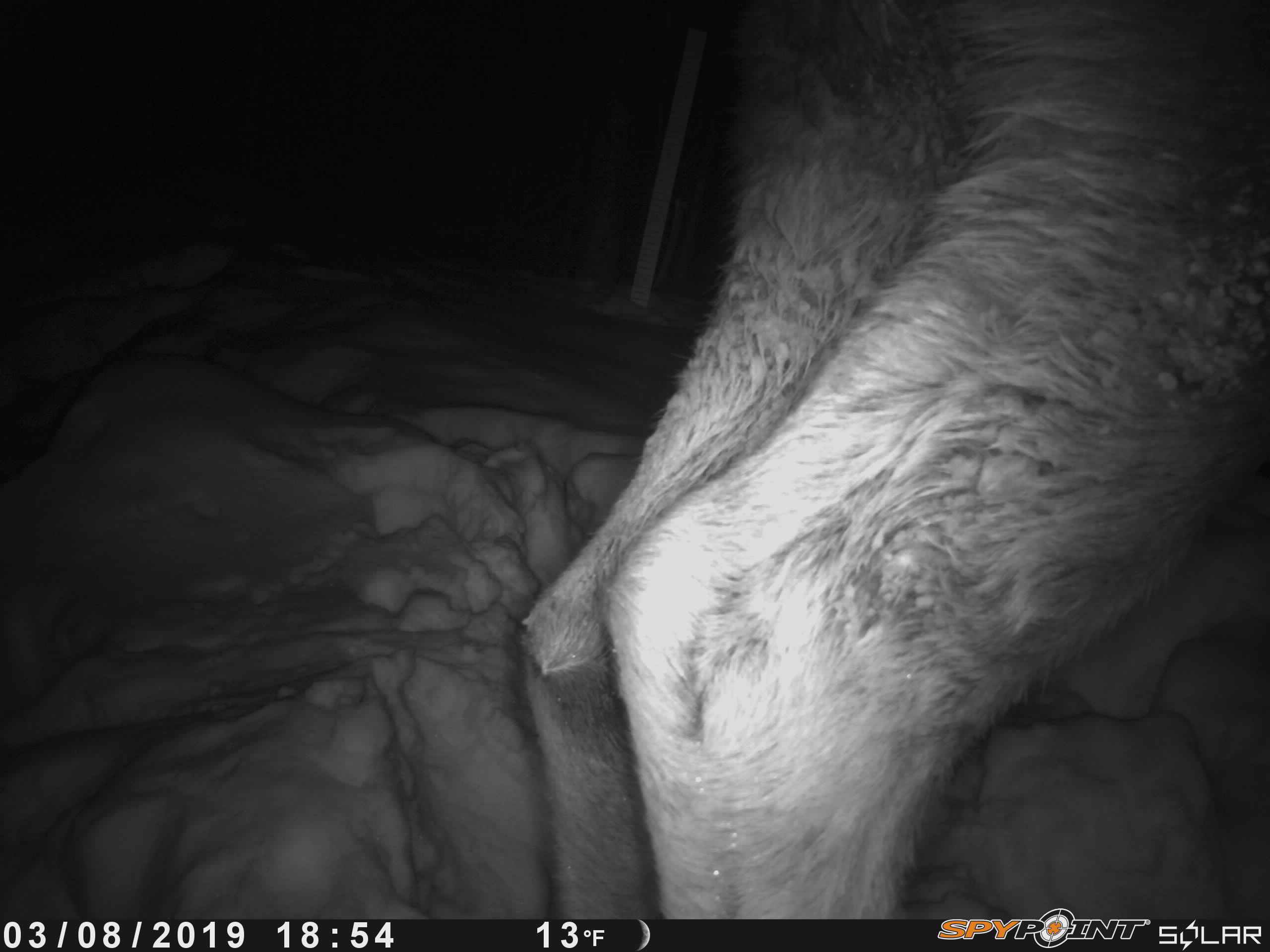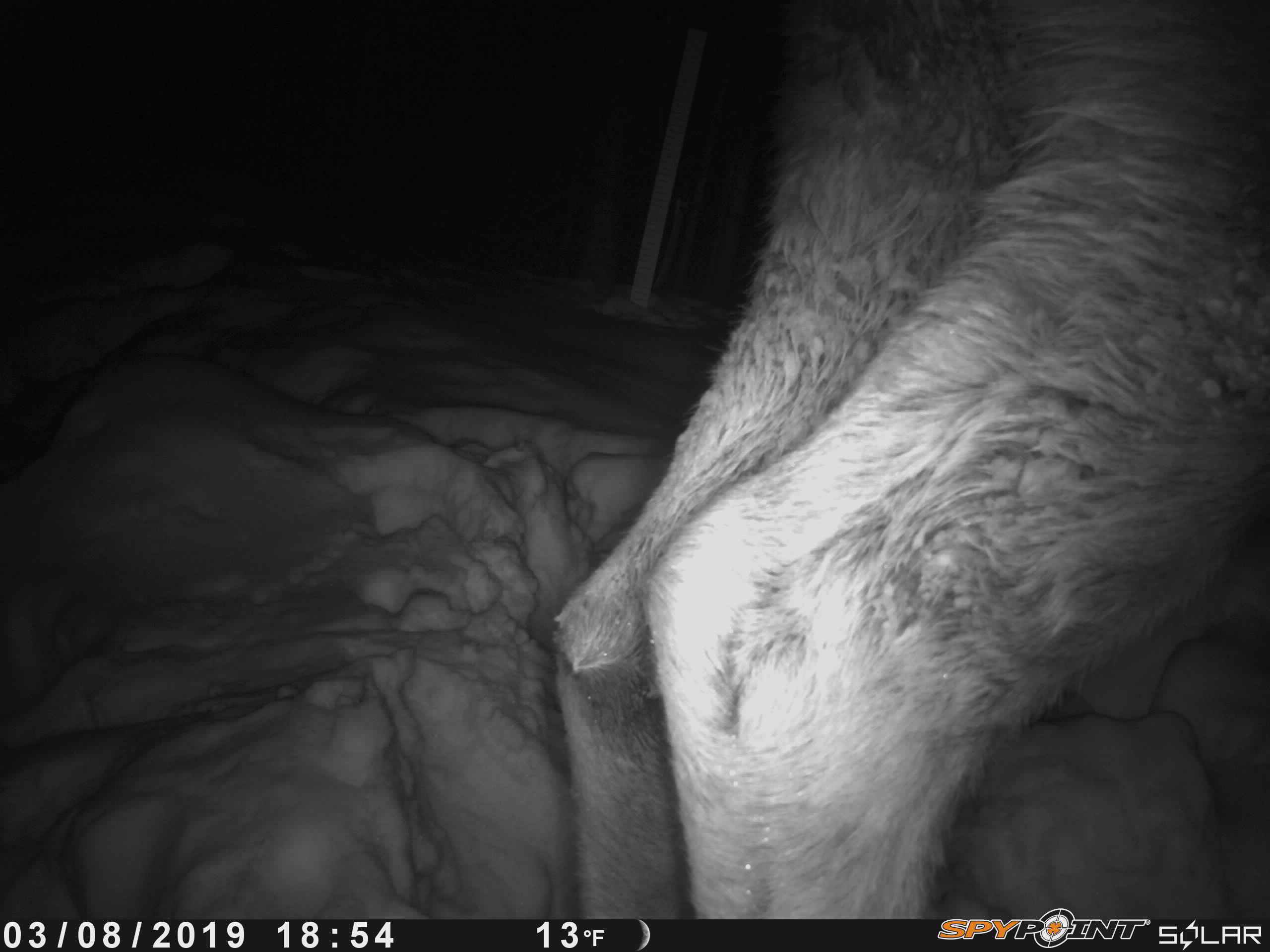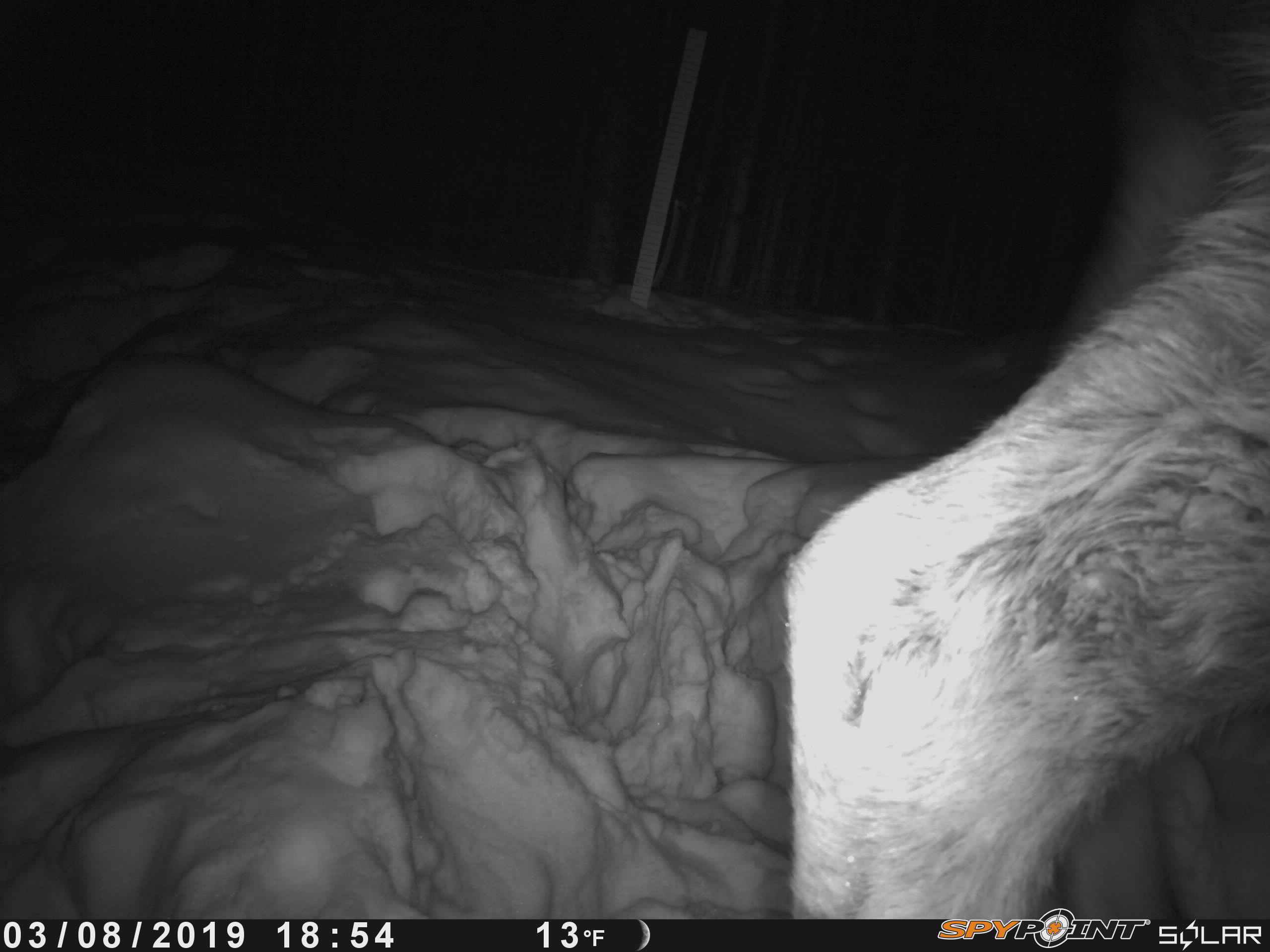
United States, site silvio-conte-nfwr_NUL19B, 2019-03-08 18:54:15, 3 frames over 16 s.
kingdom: Animalia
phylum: Chordata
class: Mammalia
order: Artiodactyla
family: Cervidae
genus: Alces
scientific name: Alces alces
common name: moose